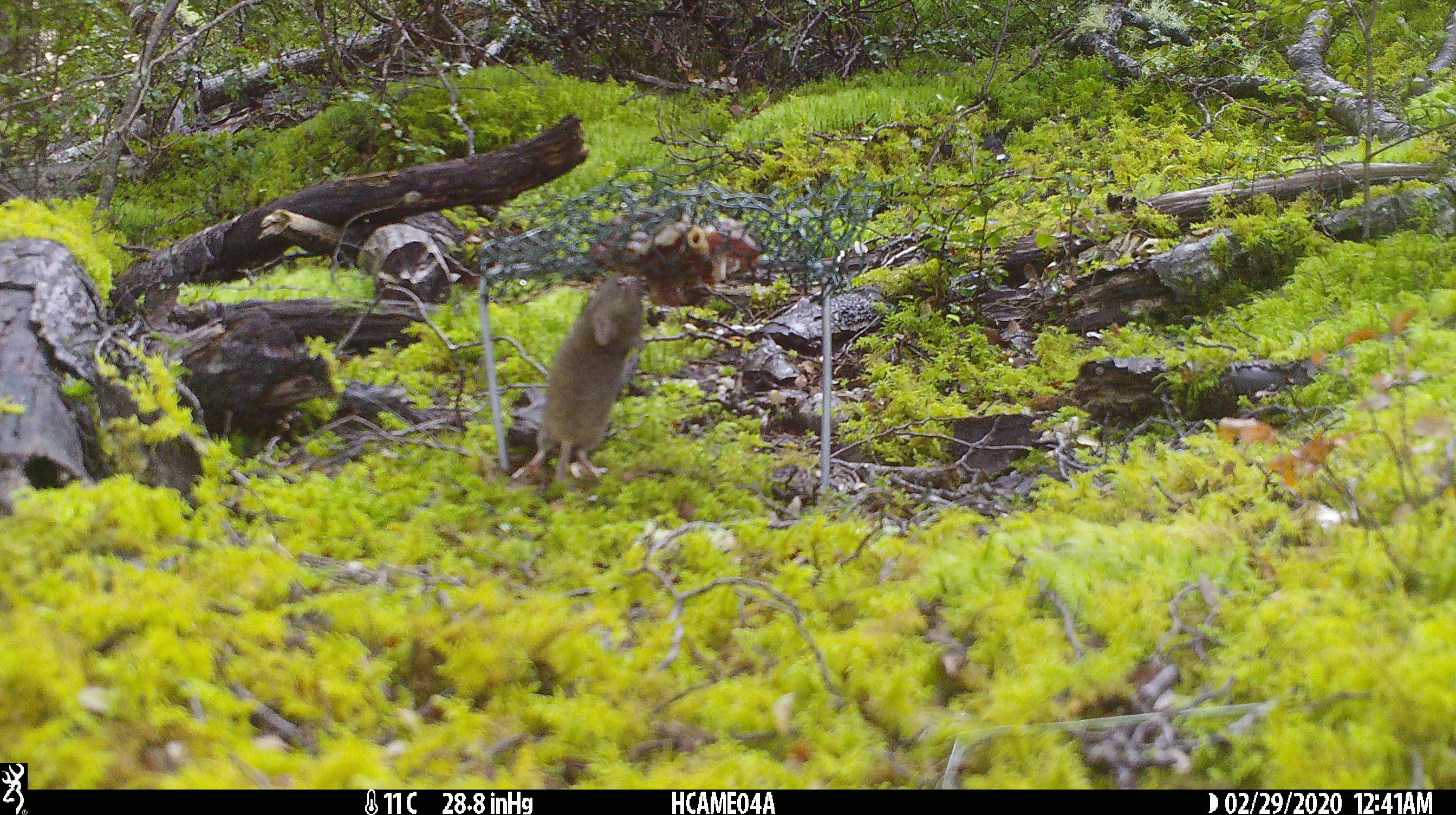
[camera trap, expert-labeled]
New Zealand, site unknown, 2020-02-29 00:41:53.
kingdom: Animalia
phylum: Chordata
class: Mammalia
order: Rodentia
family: Muridae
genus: Mus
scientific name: Mus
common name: mouse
Mouse (Mus).